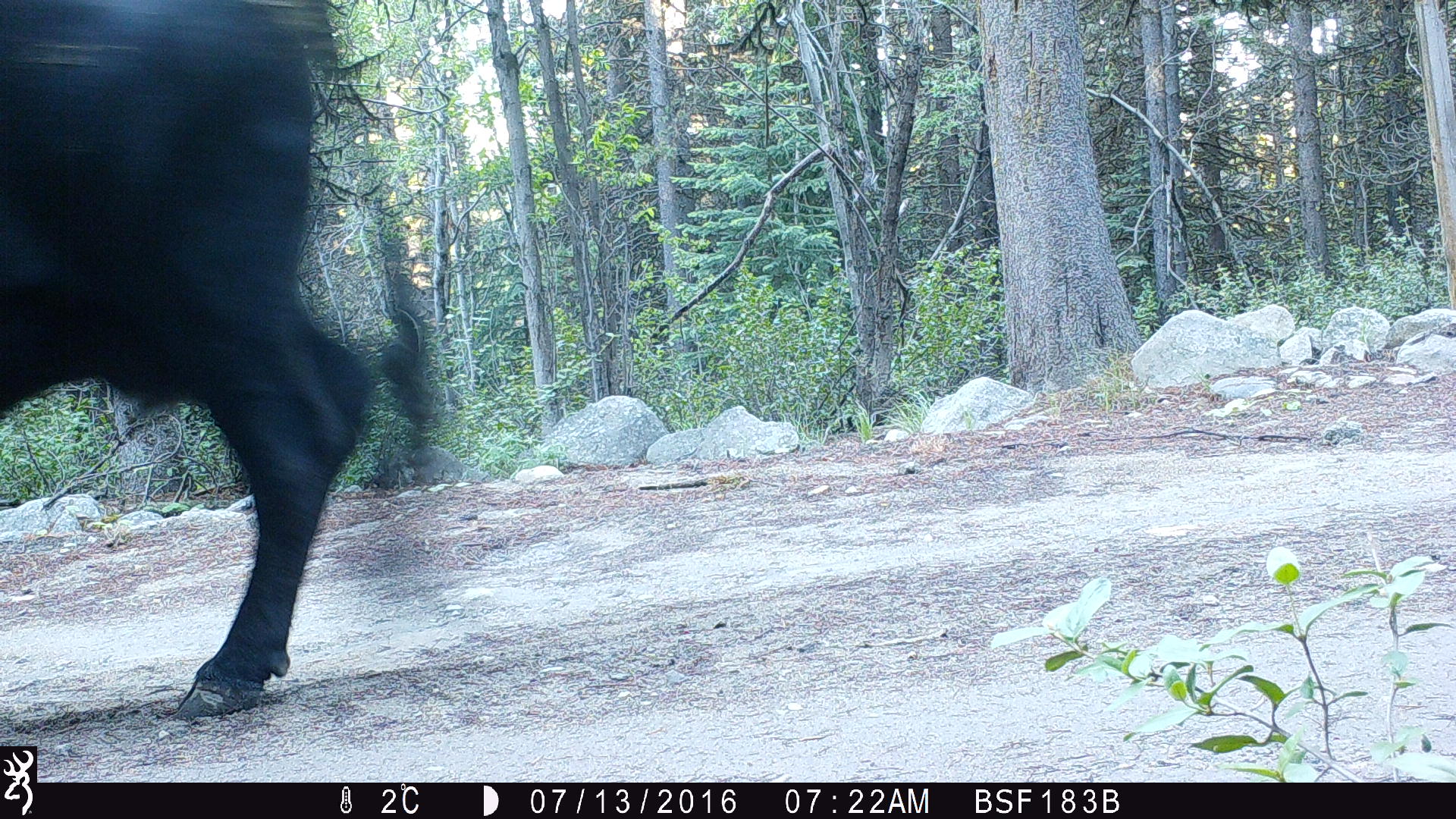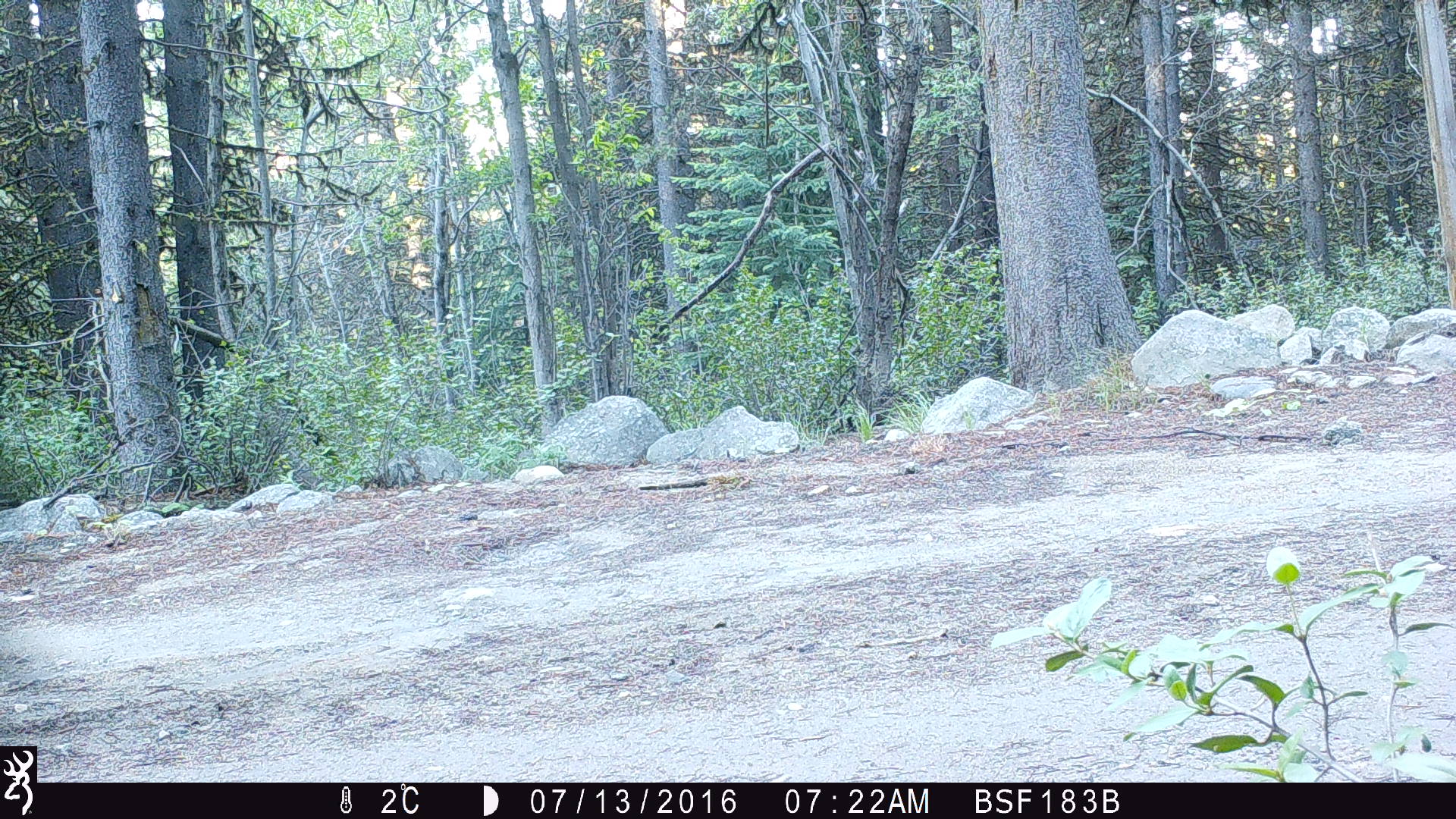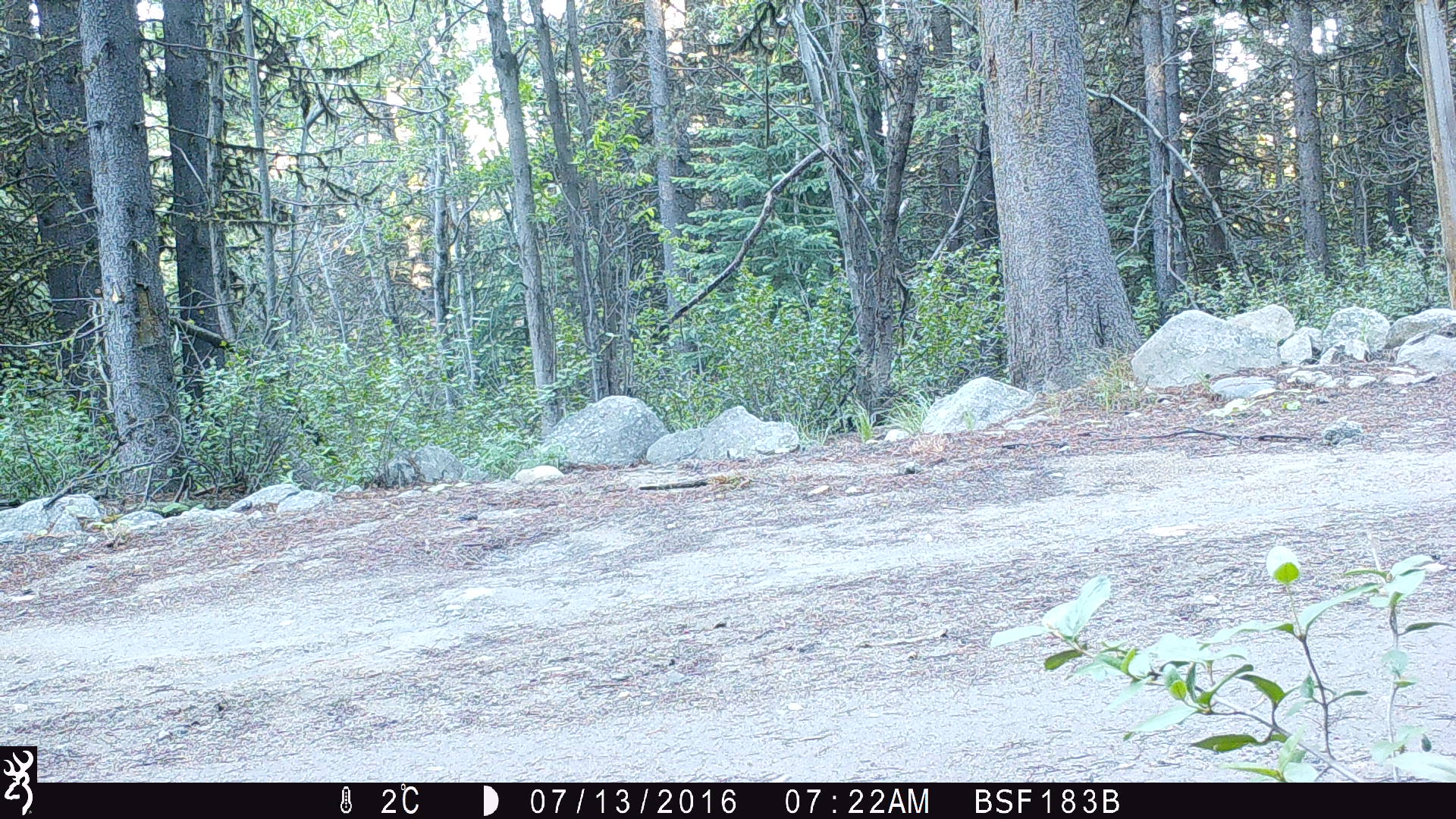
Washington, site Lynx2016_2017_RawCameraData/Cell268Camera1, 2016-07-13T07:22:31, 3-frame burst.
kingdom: Animalia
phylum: Chordata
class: Mammalia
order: Artiodactyla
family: Bovidae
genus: Bos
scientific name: Bos taurus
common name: domestic cattle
Domestic cattle (Bos taurus). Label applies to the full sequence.